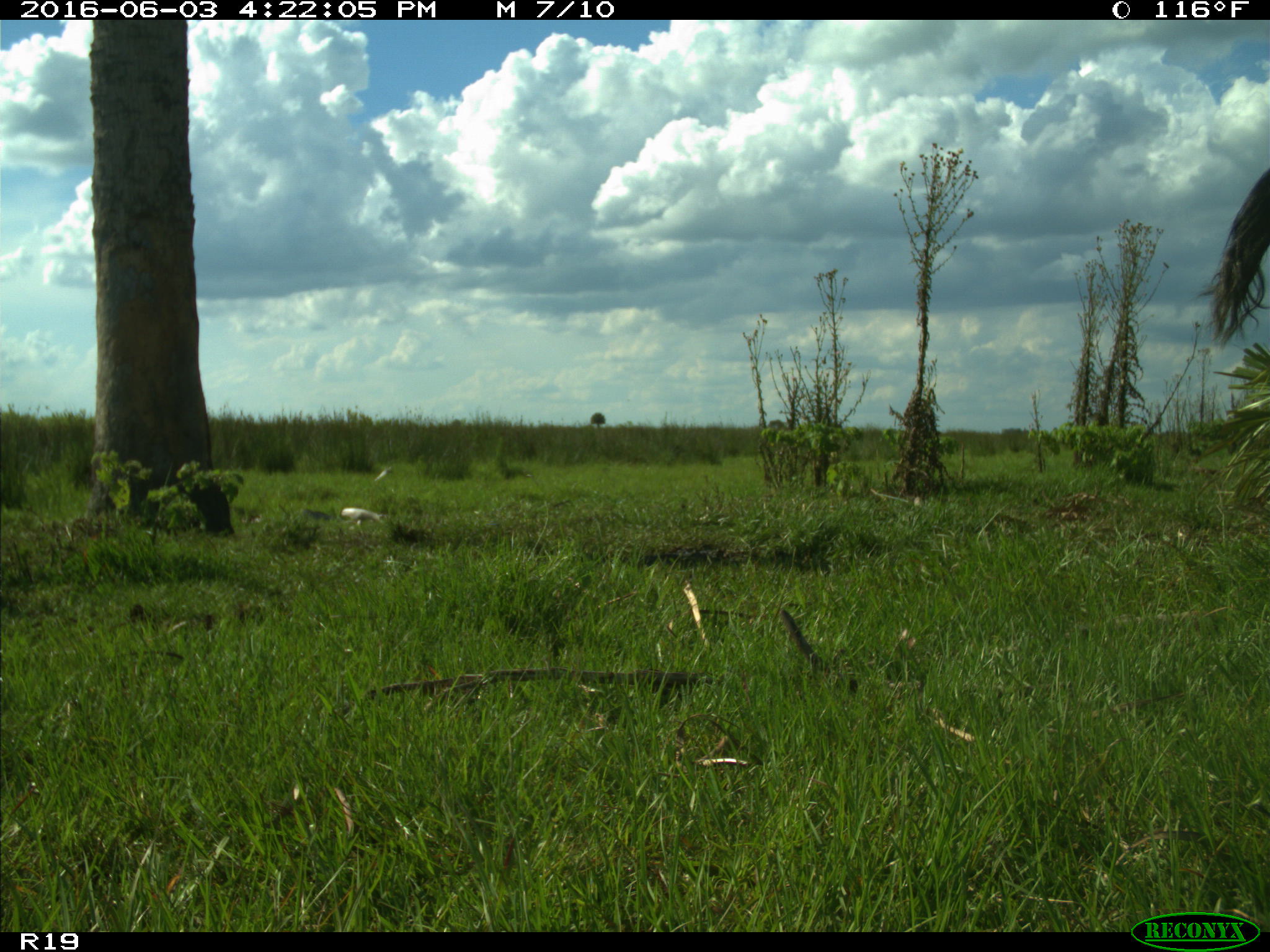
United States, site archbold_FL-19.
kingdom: Animalia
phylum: Chordata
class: Mammalia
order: Artiodactyla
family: Bovidae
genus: Bos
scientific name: Bos taurus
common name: domestic cow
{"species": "Bos taurus (domestic cow)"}